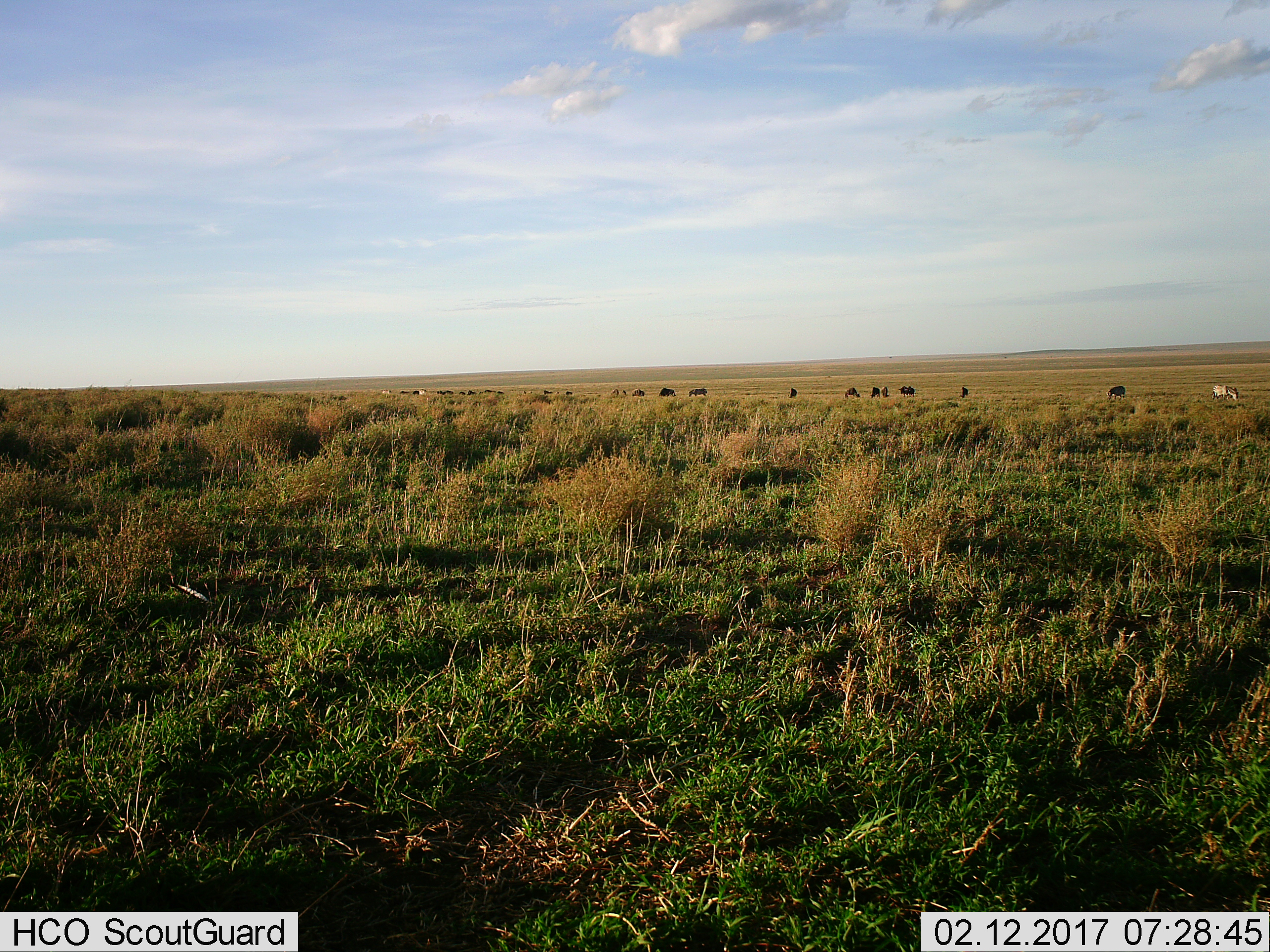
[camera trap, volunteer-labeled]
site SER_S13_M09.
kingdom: Animalia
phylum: Chordata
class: Mammalia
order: Artiodactyla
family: Bovidae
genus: Connochaetes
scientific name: Connochaetes taurinus taurinus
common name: blue wildebeest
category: wildebeestblue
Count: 11-50.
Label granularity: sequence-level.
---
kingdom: Animalia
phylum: Chordata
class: Mammalia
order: Perissodactyla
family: Equidae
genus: Equus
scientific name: Equus quagga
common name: plains zebra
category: zebraplains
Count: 3.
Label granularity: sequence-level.